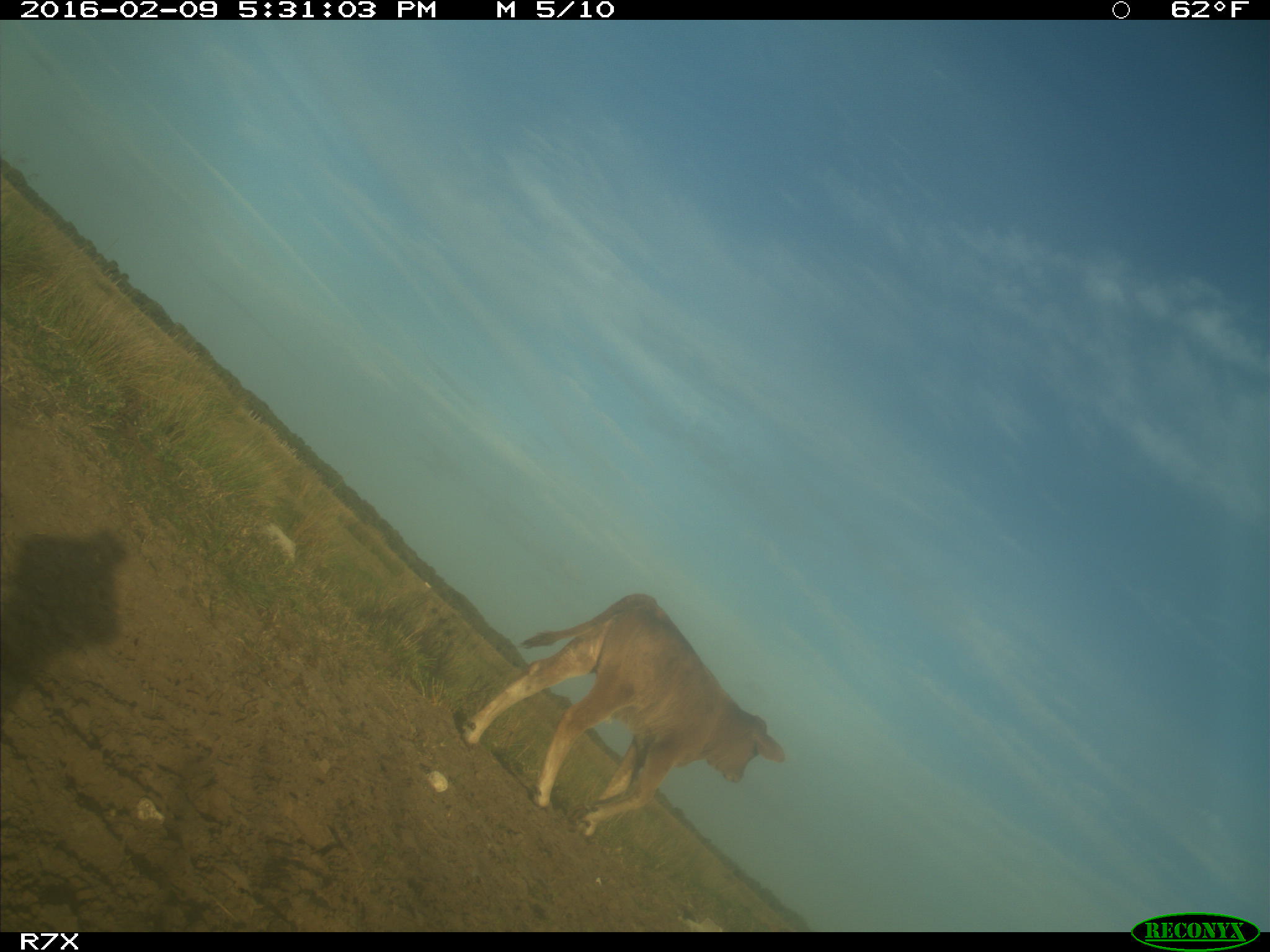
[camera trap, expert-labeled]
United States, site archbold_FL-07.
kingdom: Animalia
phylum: Chordata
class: Mammalia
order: Artiodactyla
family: Bovidae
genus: Bos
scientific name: Bos taurus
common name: domestic cow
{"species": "Bos taurus (domestic cow)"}